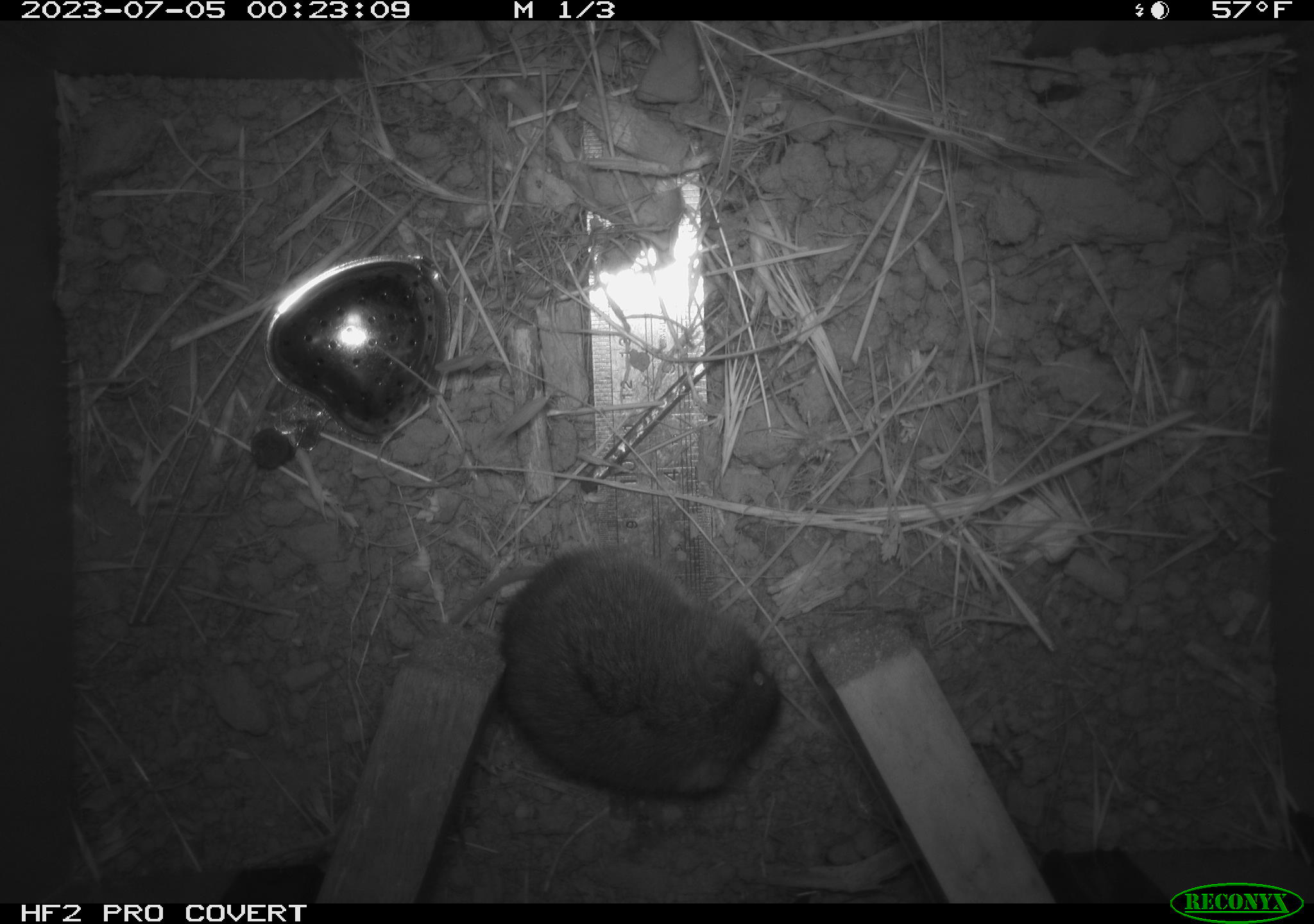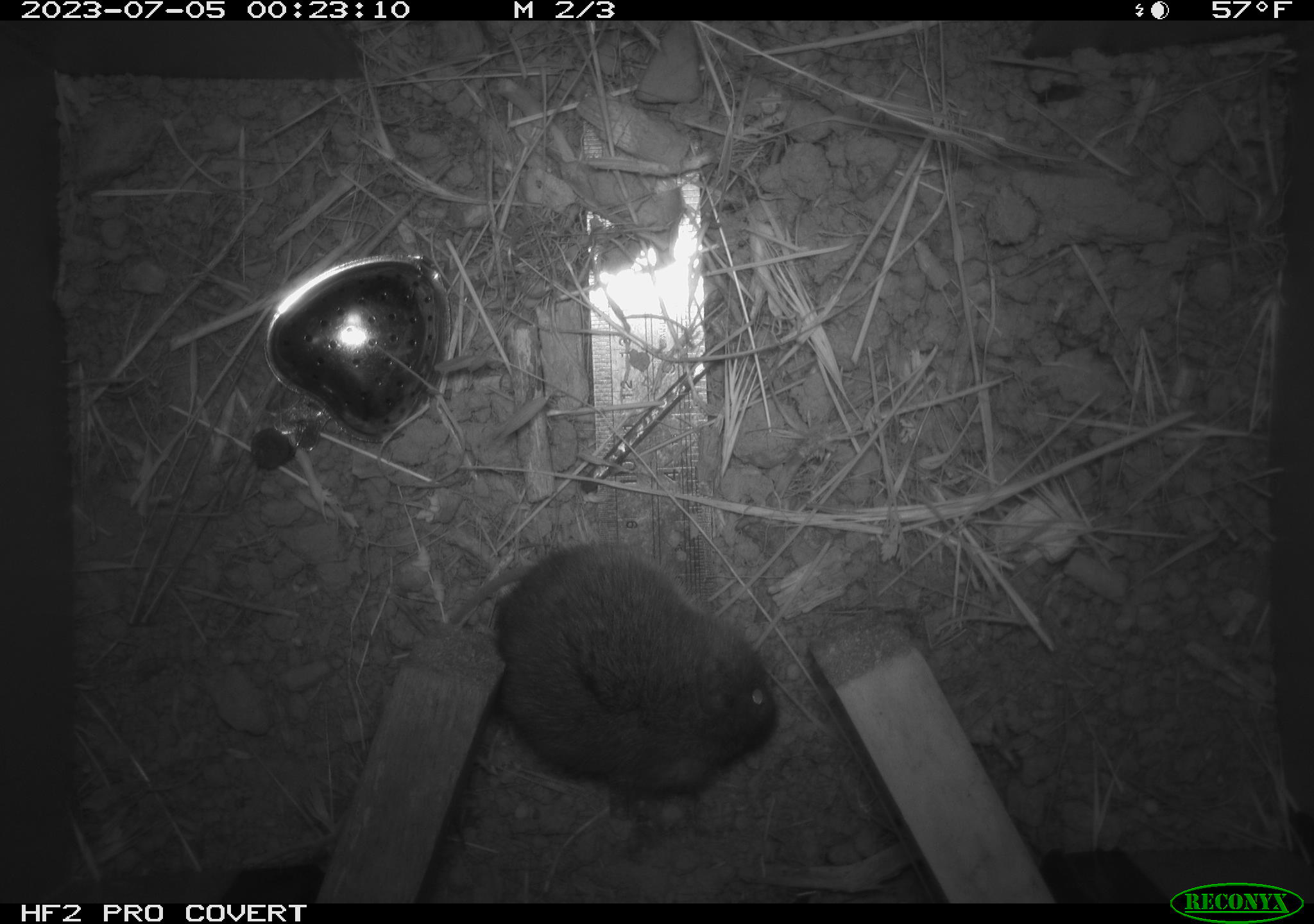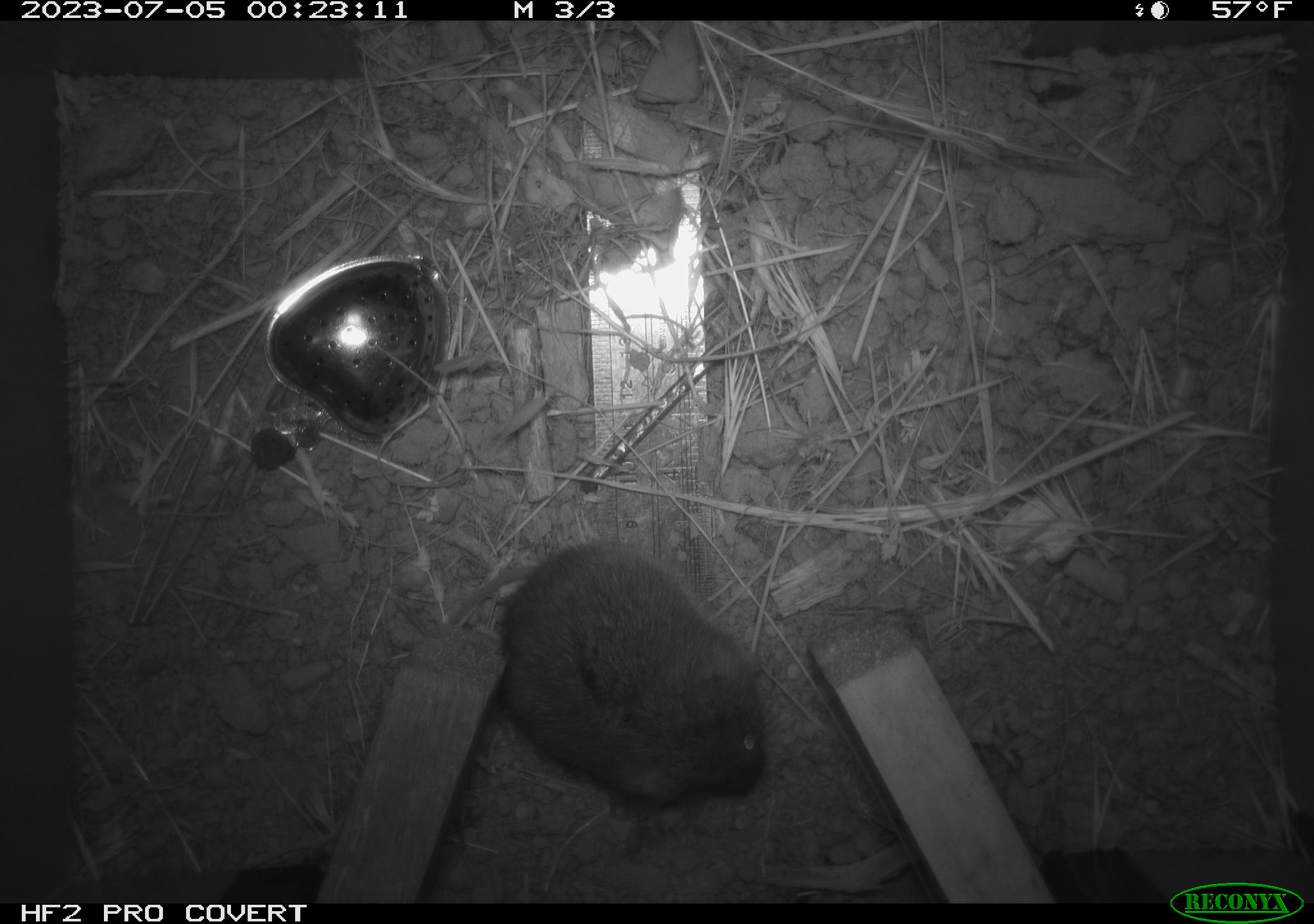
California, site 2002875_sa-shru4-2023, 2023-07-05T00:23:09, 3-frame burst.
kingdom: Animalia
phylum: Chordata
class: Mammalia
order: Rodentia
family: Cricetidae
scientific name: Arvicolinae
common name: voles, lemmings, and muskrats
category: arvicolinae subfamily